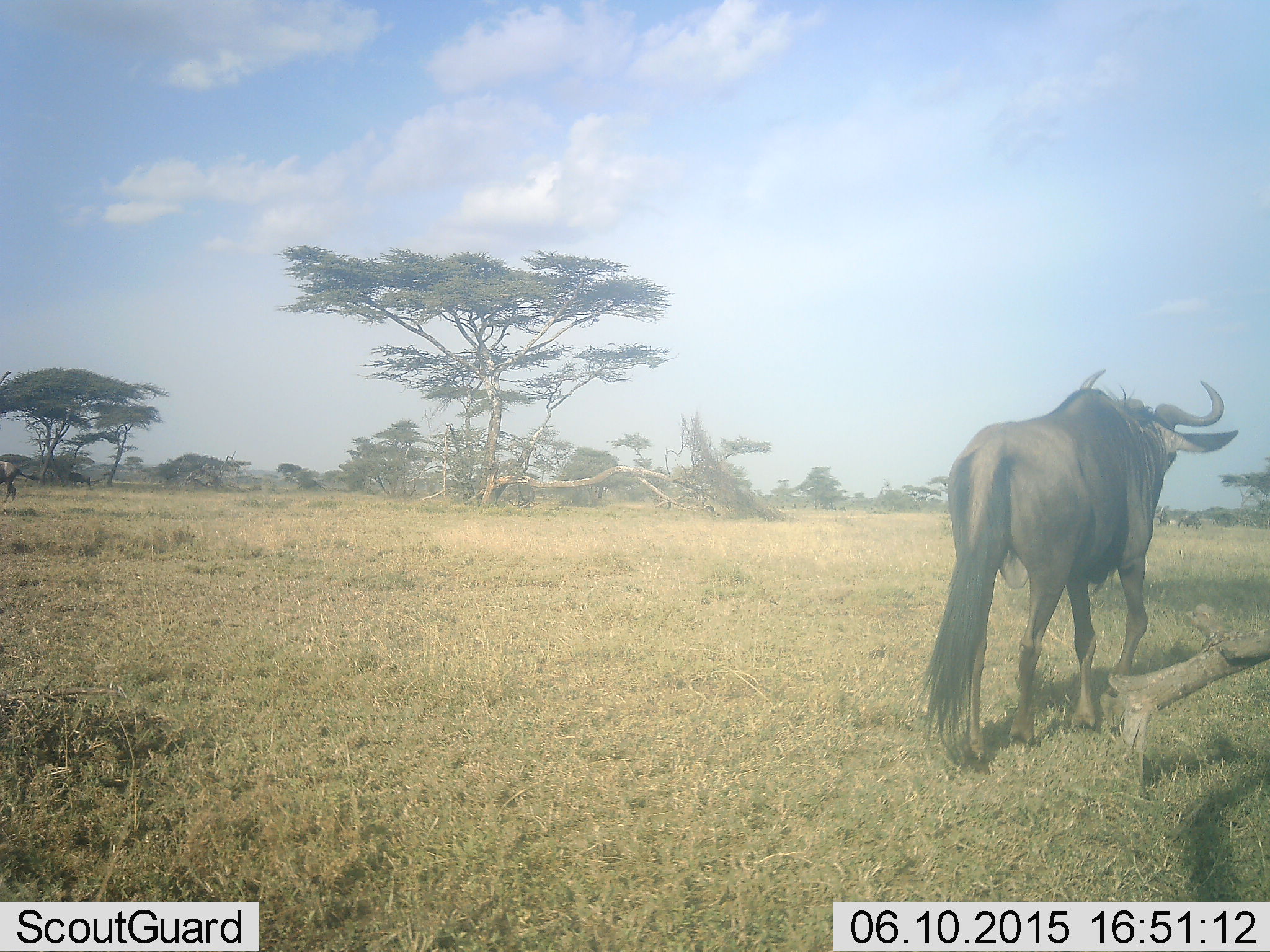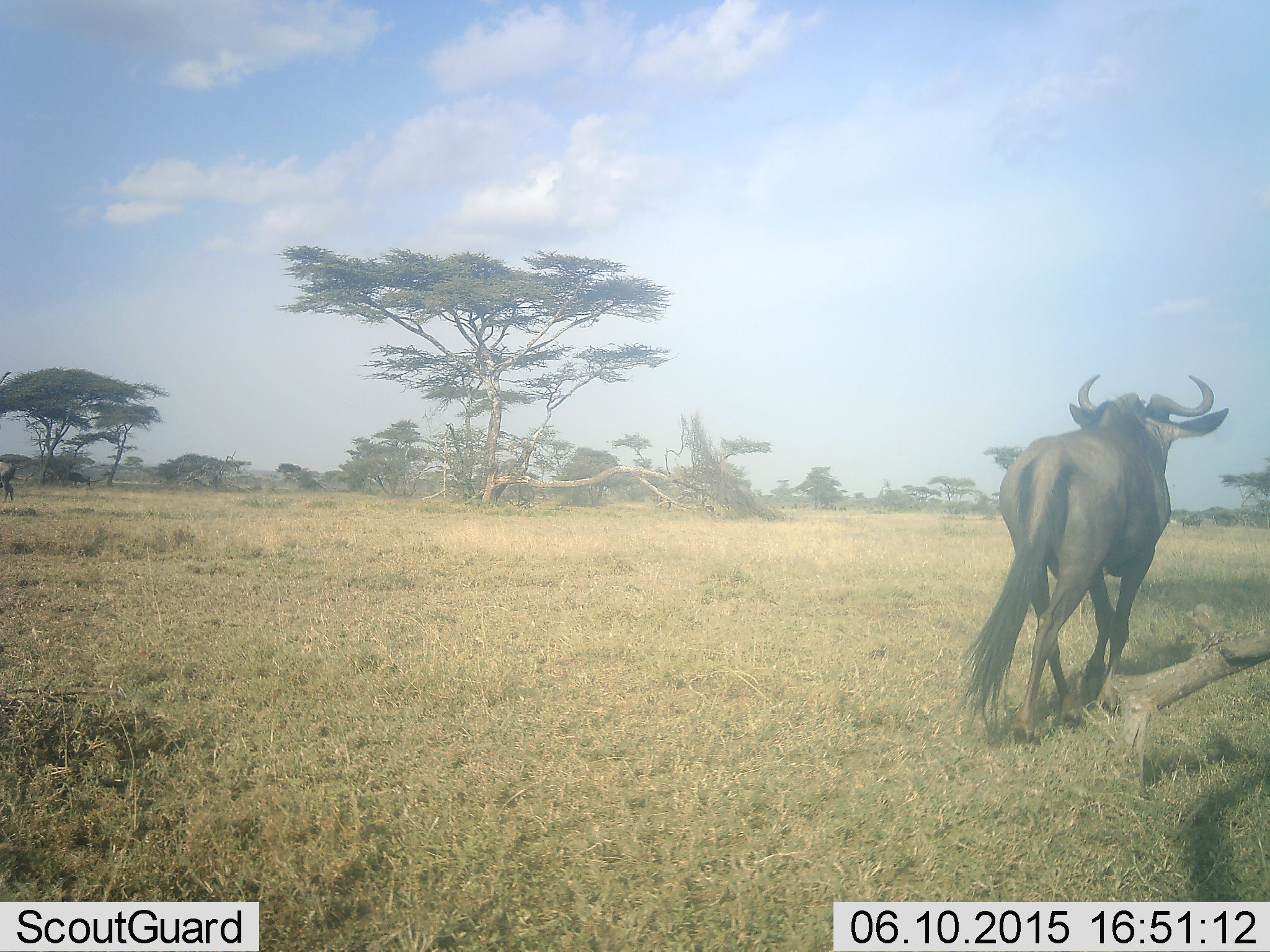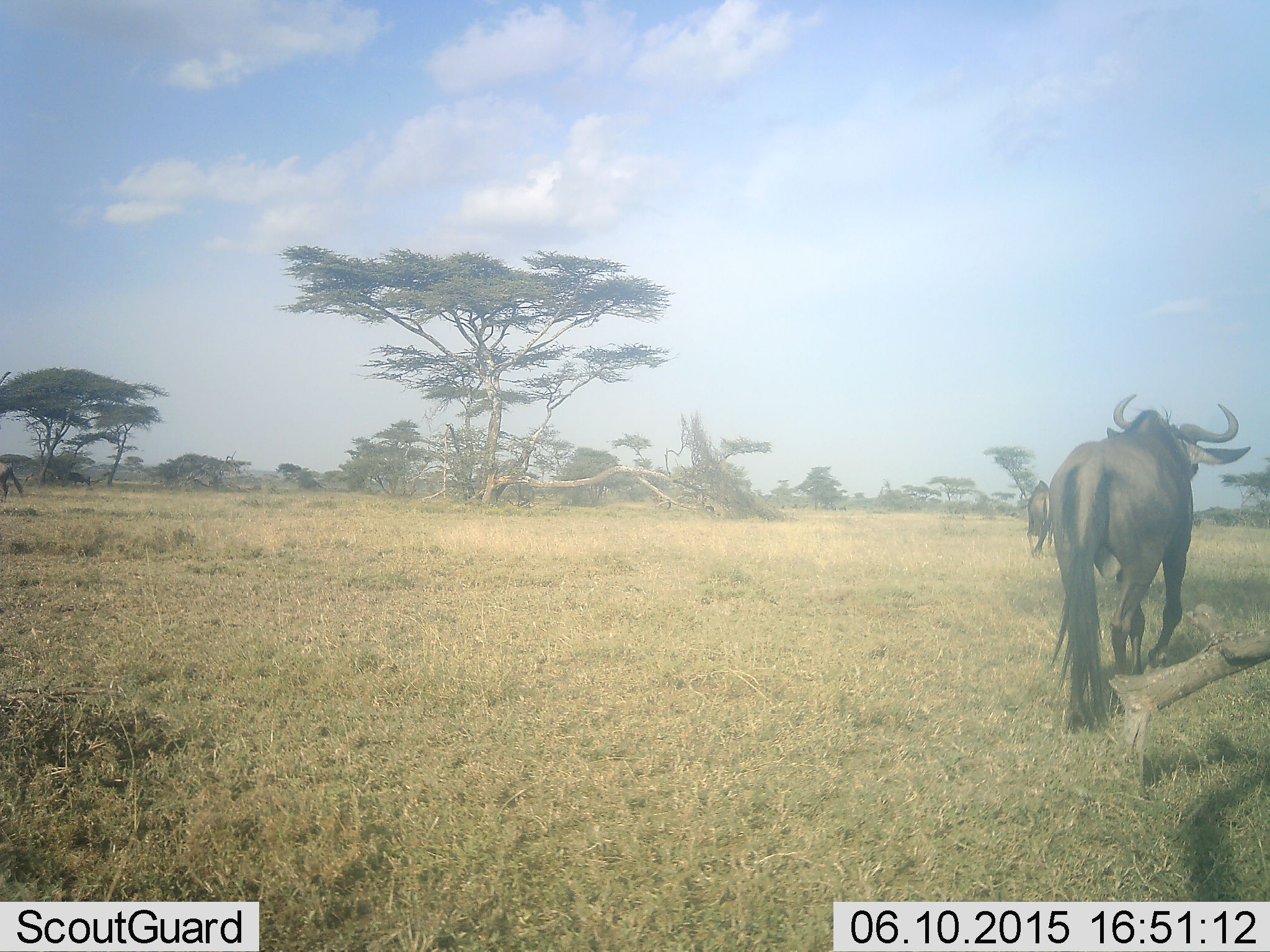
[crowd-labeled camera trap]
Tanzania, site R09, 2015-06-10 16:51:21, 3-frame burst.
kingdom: Animalia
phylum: Chordata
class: Mammalia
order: Artiodactyla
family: Bovidae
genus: Connochaetes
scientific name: Connochaetes taurinus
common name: blue wildebeest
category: wildebeest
Wildebeest (blue wildebeest) (Connochaetes taurinus), count 1. Behavior (volunteer vote fractions): standing 0%, resting 0%, moving 100%, interacting 0%. Young present (vote fraction): 0%. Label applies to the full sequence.